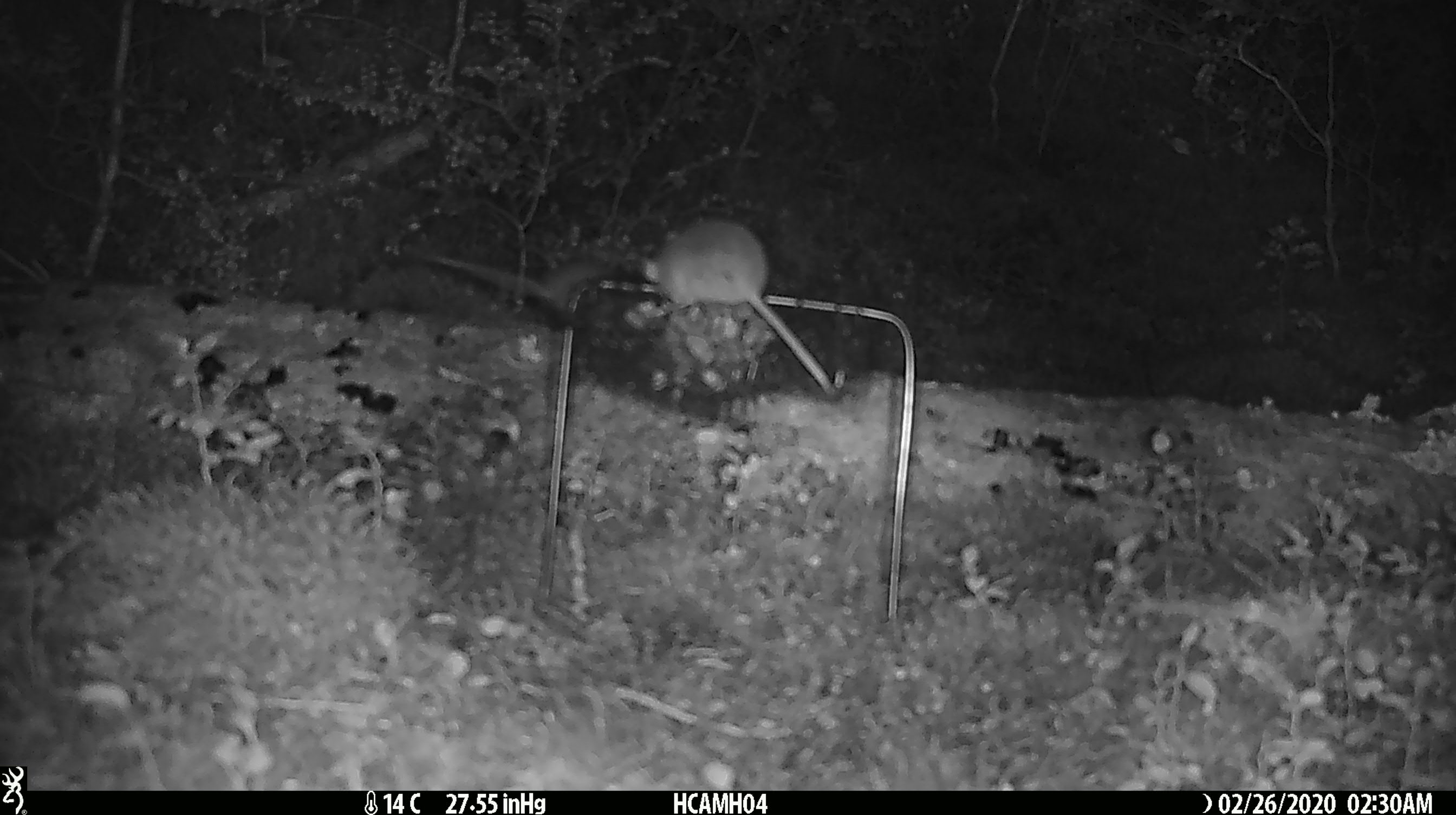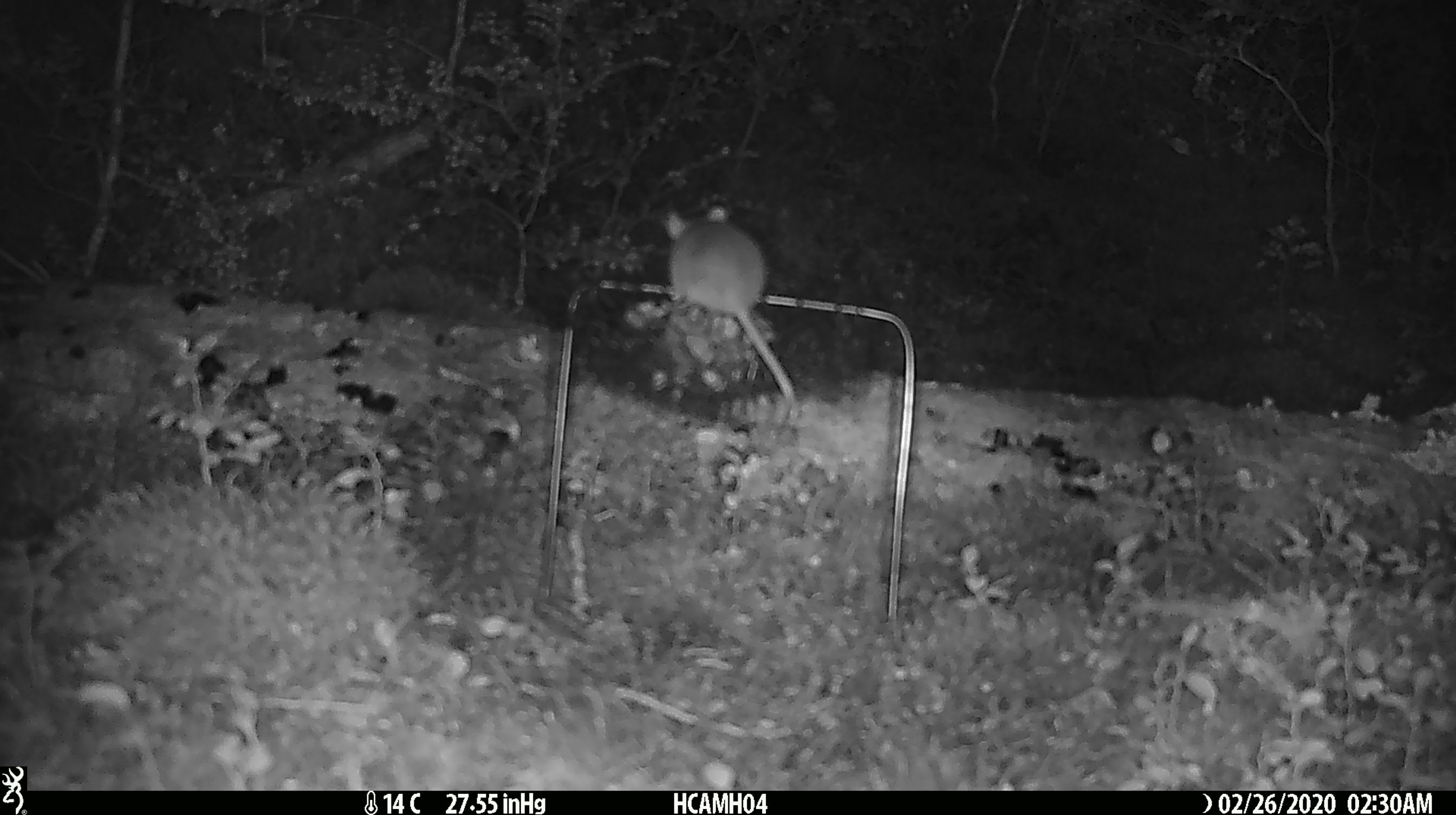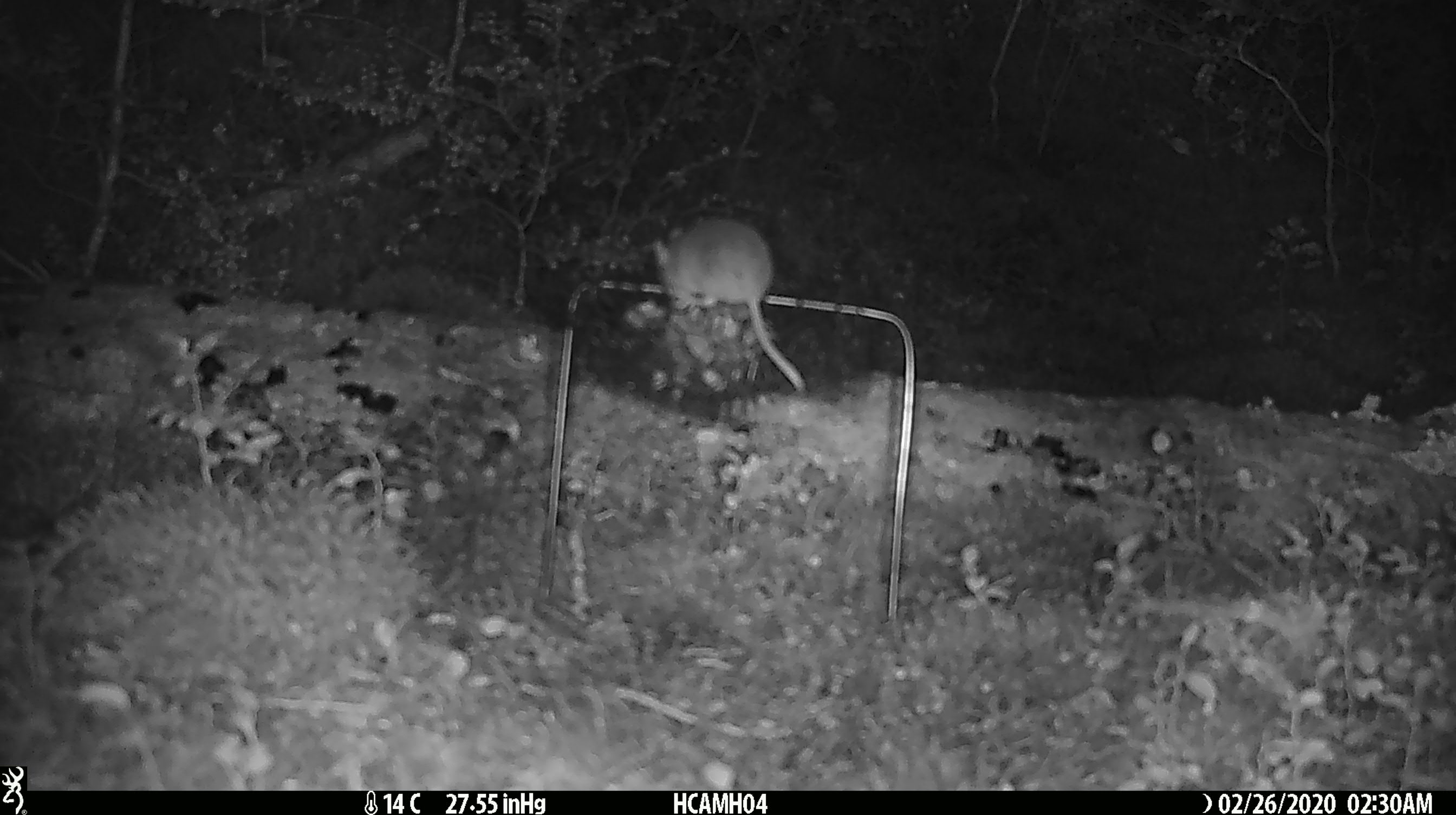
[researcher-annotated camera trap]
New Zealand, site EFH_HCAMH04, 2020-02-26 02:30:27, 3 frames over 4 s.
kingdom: Animalia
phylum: Chordata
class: Mammalia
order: Rodentia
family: Muridae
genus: Mus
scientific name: Mus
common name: mouse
Mouse (Mus).